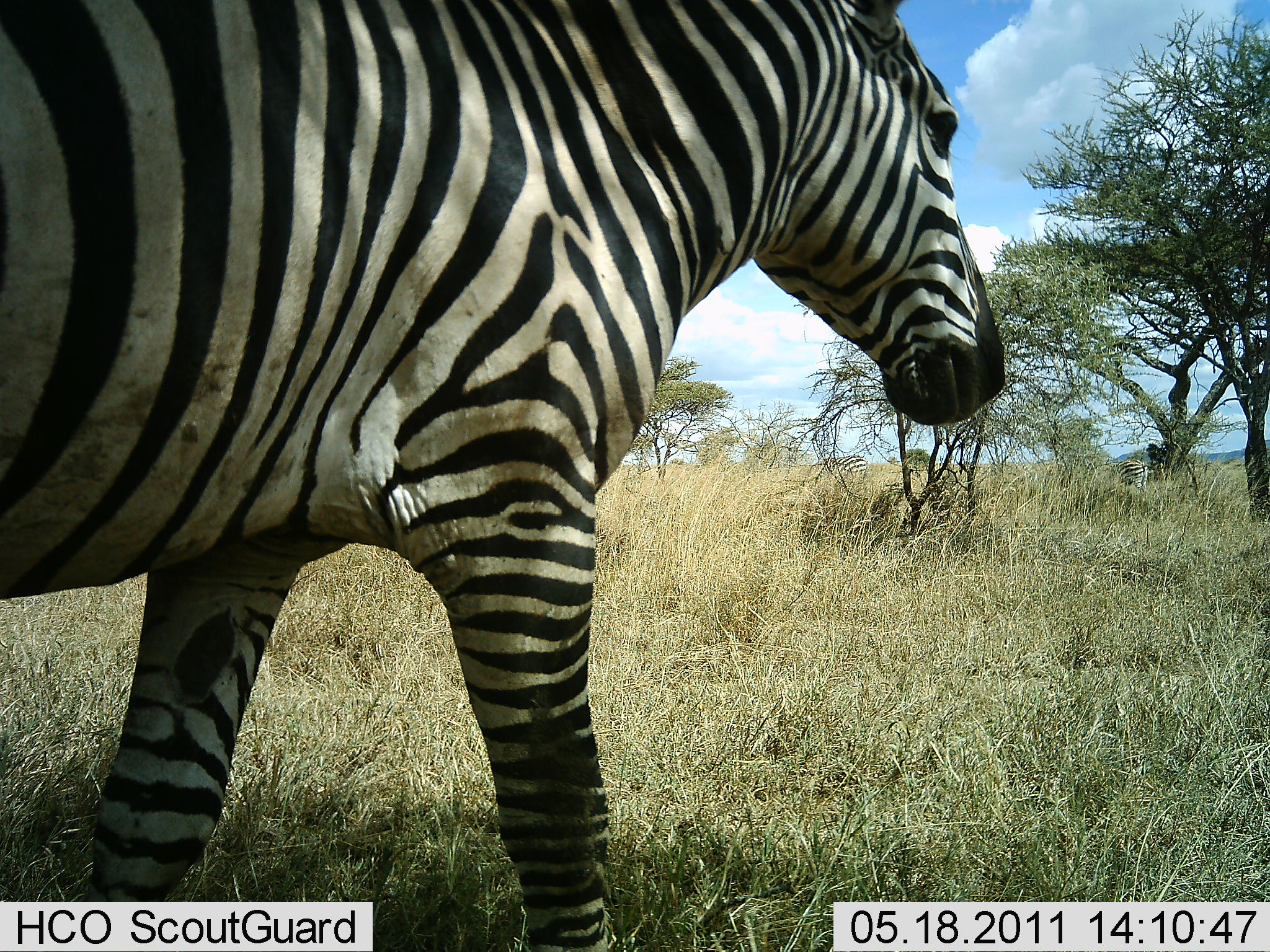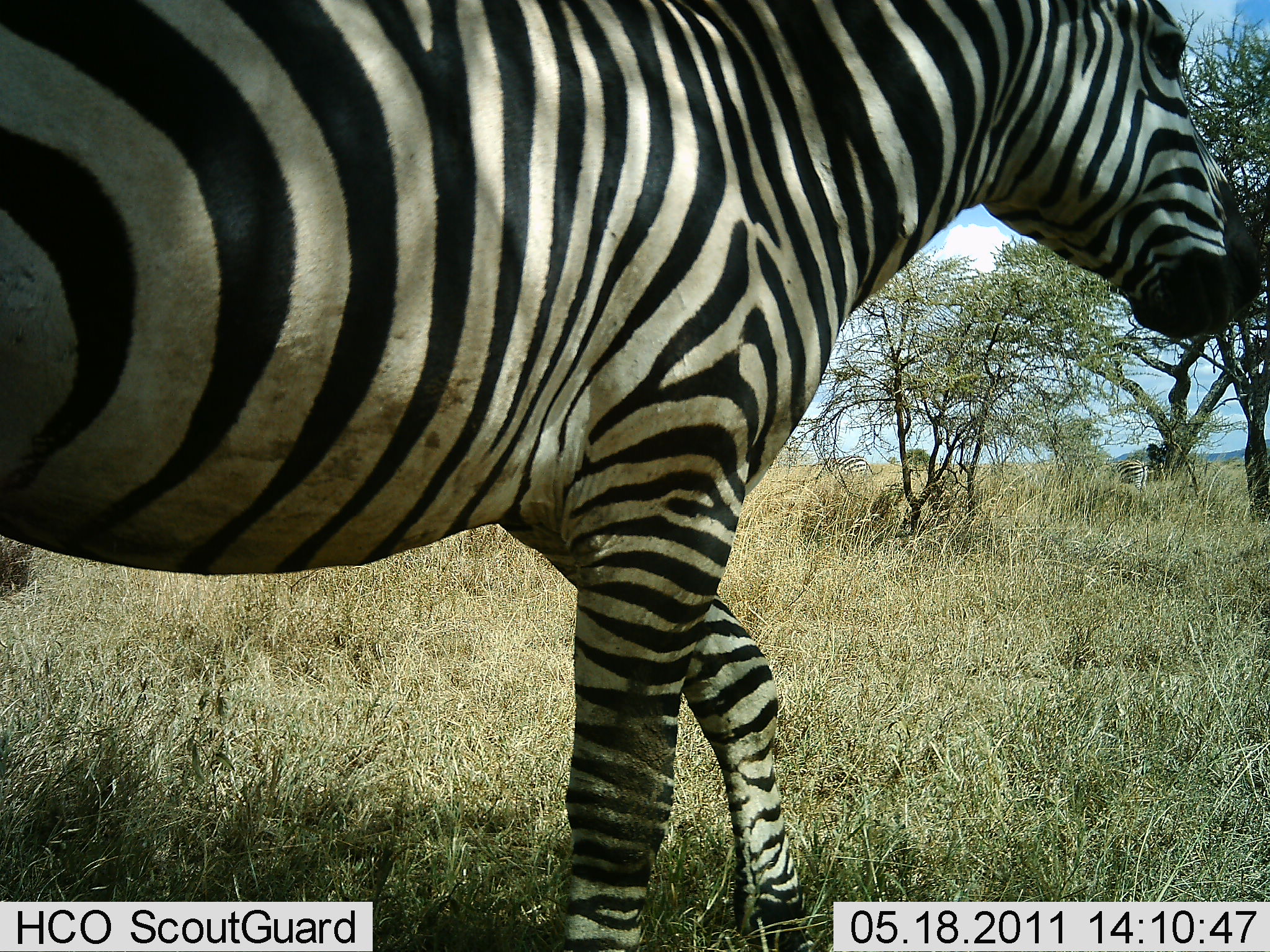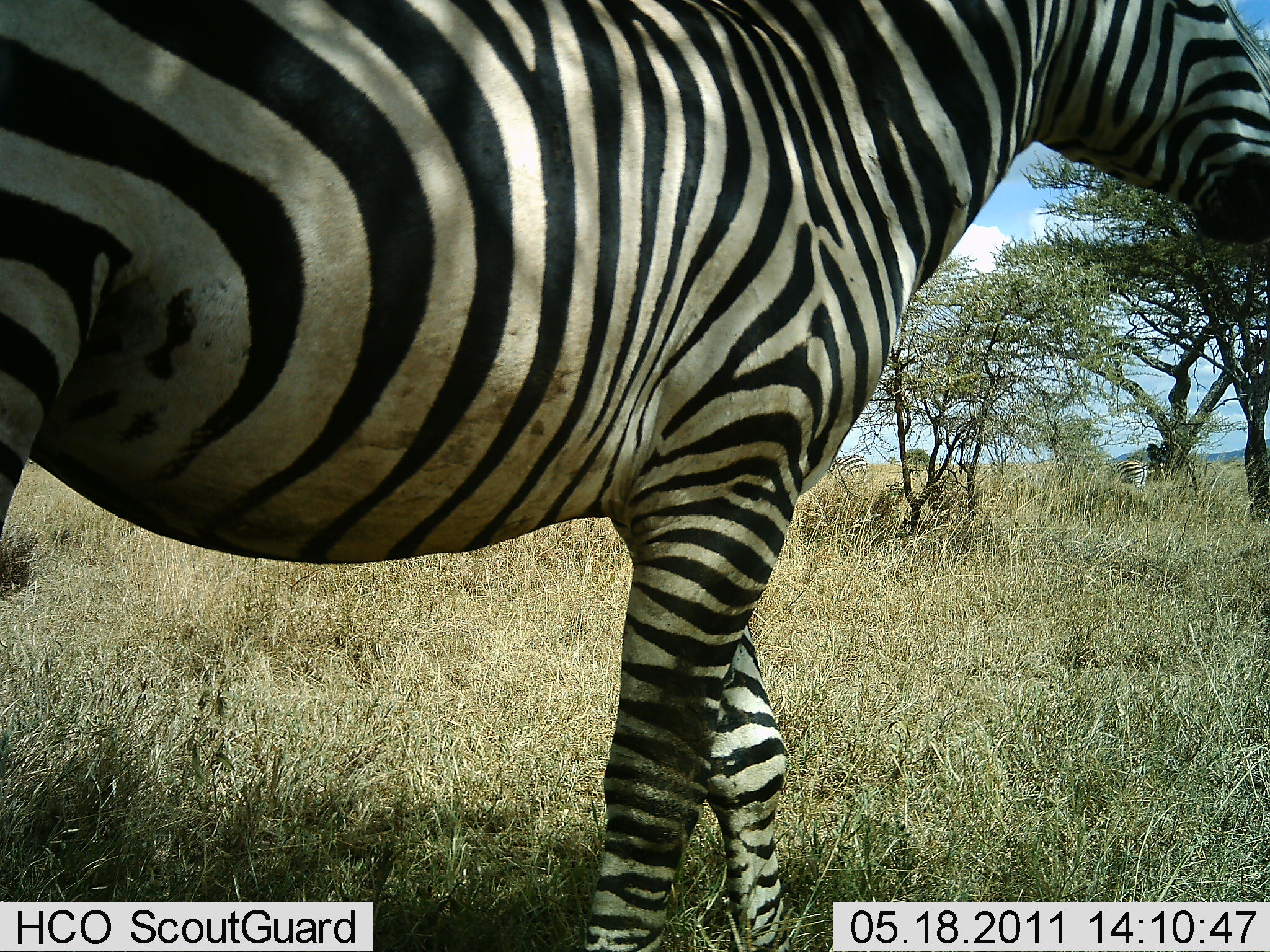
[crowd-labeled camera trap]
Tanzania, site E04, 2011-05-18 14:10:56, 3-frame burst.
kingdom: Animalia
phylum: Chordata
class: Mammalia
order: Perissodactyla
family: Equidae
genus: Equus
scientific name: Equus quagga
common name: plains zebra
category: zebra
Zebra (plains zebra) (Equus quagga), count 1. Behavior (volunteer vote fractions): standing 10%, resting 0%, moving 100%, interacting 0%. Young present (vote fraction): 0%. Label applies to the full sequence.